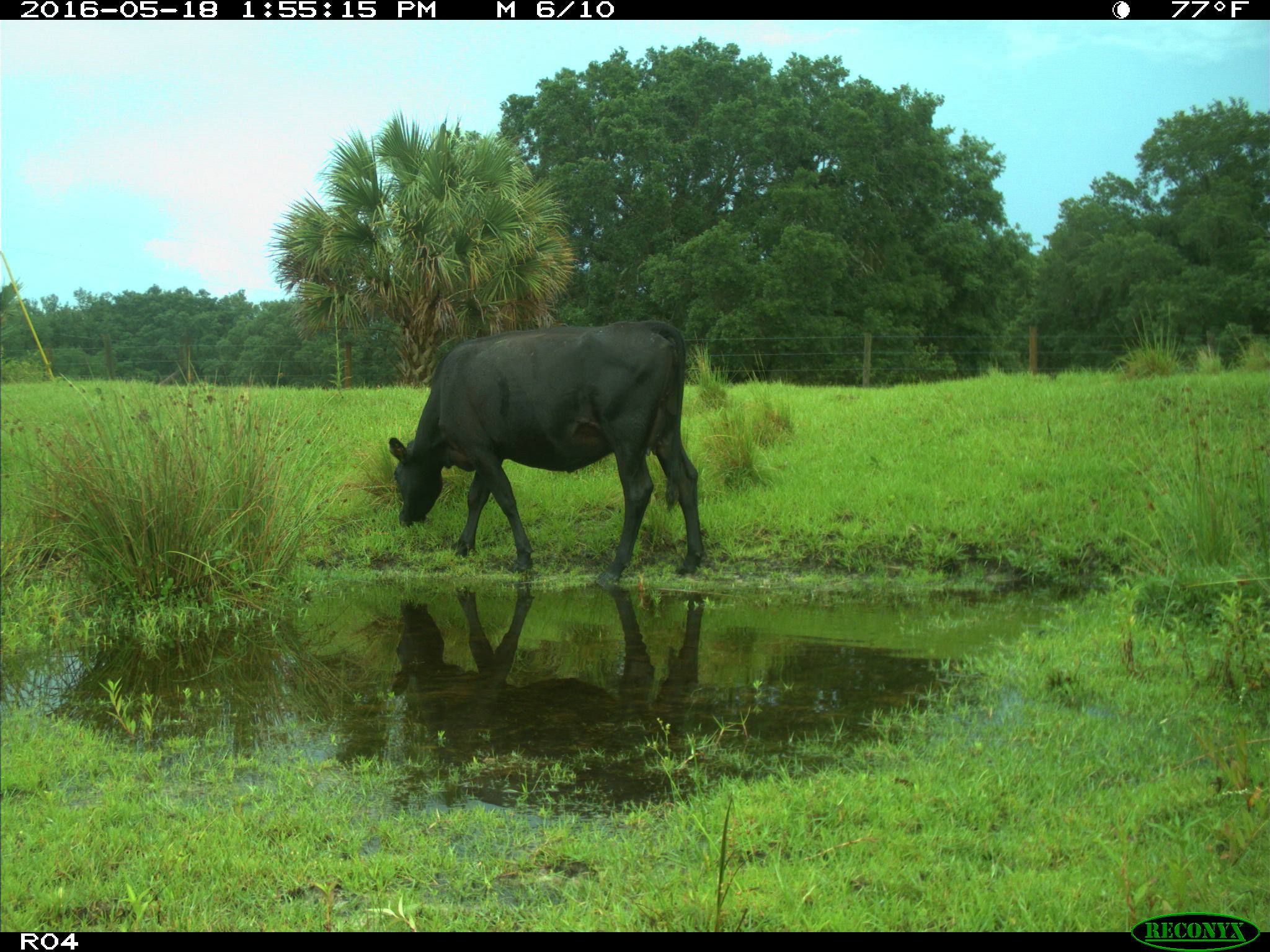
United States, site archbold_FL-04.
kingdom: Animalia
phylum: Chordata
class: Mammalia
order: Artiodactyla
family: Bovidae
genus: Bos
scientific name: Bos taurus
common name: domestic cow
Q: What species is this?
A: Bos taurus (domestic cow).